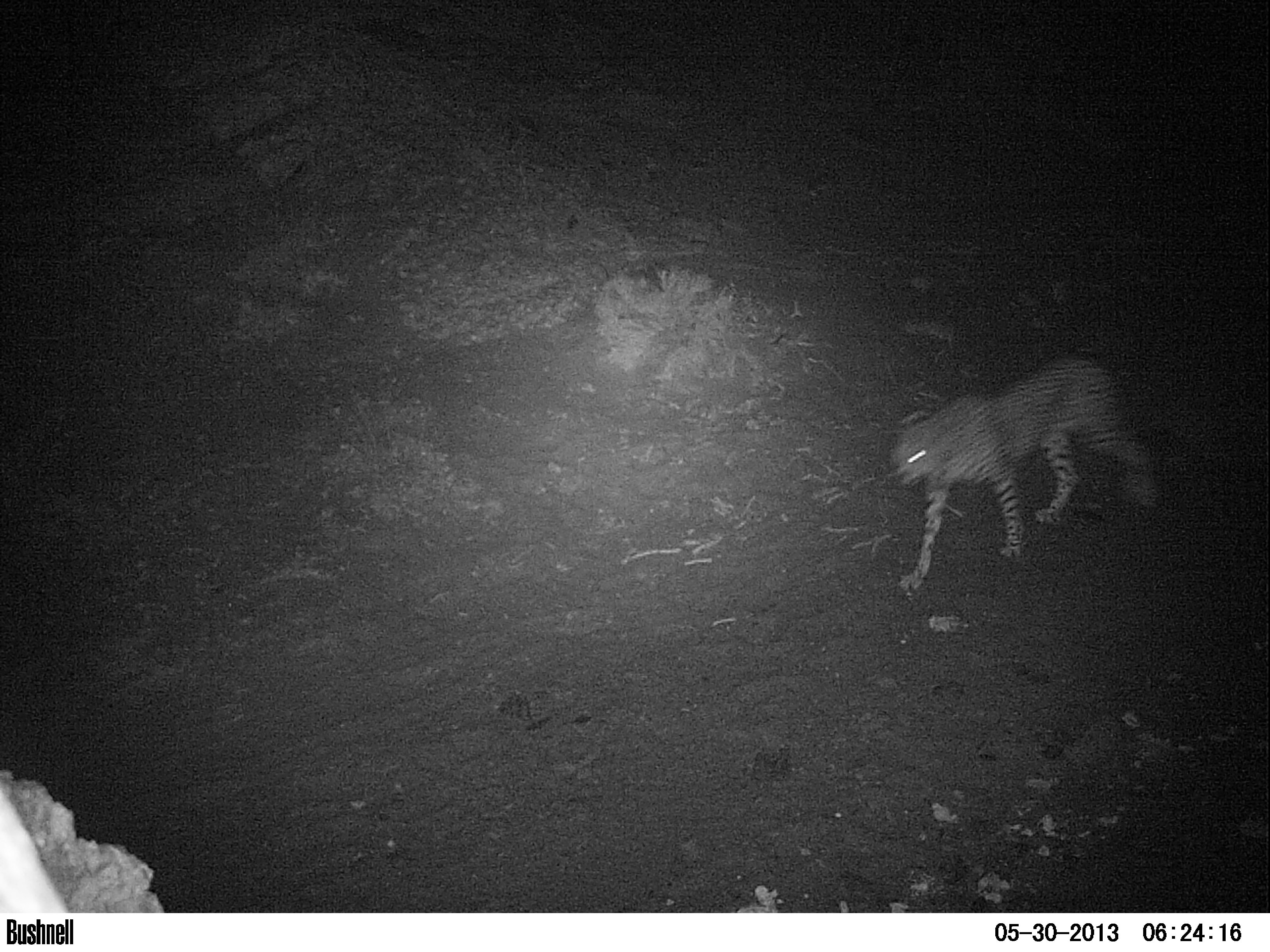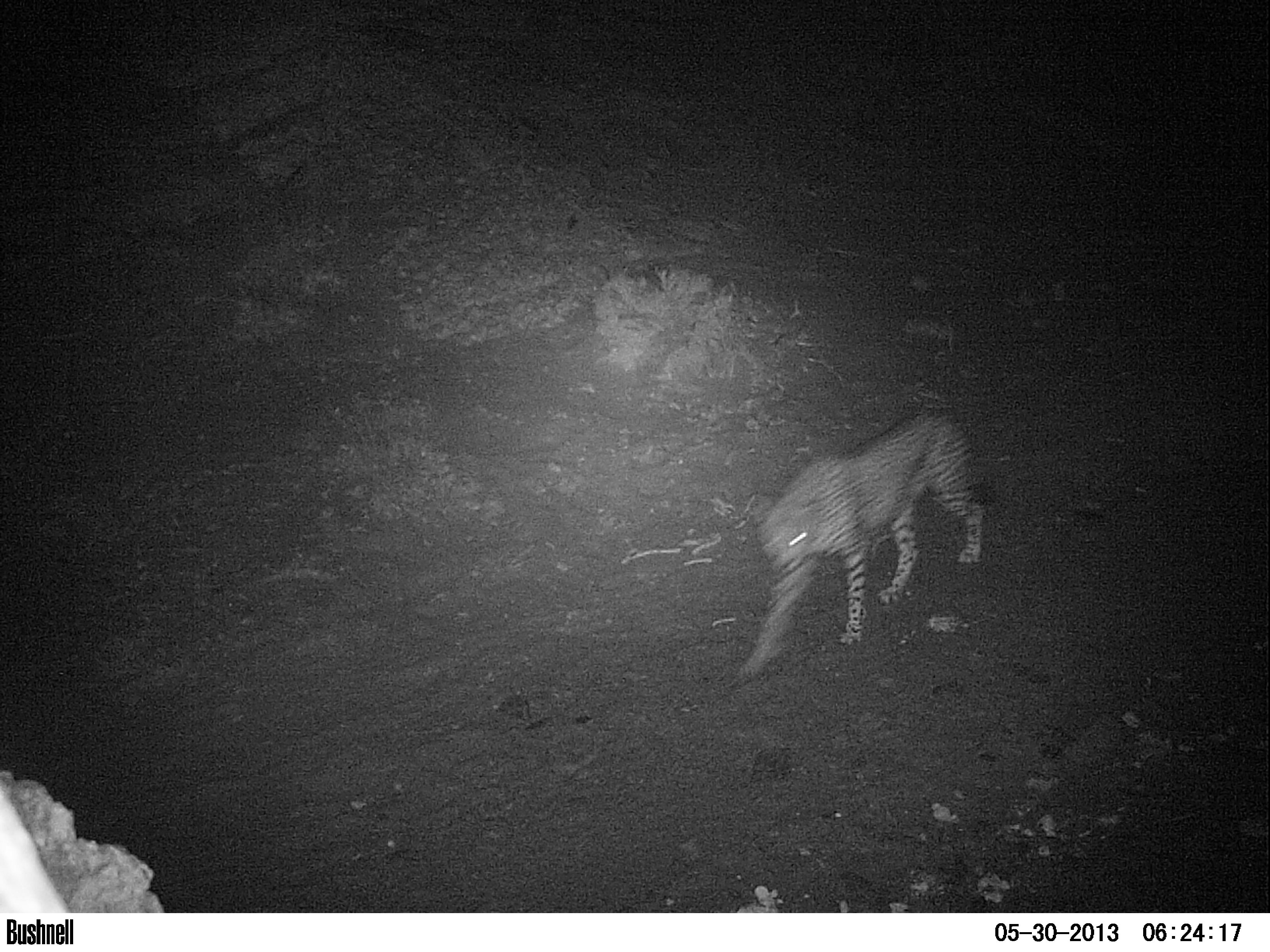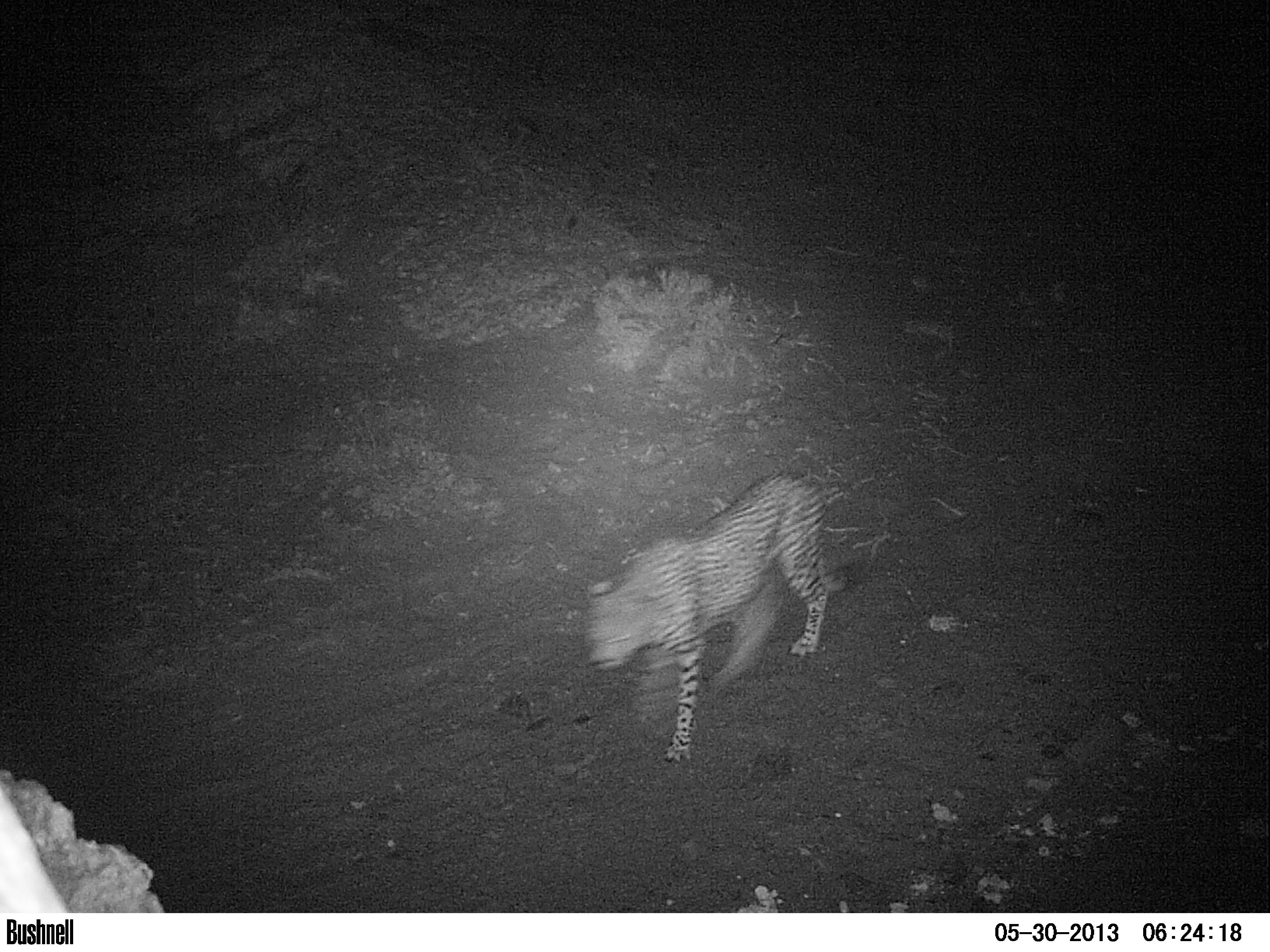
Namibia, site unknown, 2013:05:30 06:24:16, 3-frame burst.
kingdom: Animalia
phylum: Chordata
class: Mammalia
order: Carnivora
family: Felidae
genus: Acinonyx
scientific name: Acinonyx jubatus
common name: cheetah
Acinonyx jubatus (cheetah).